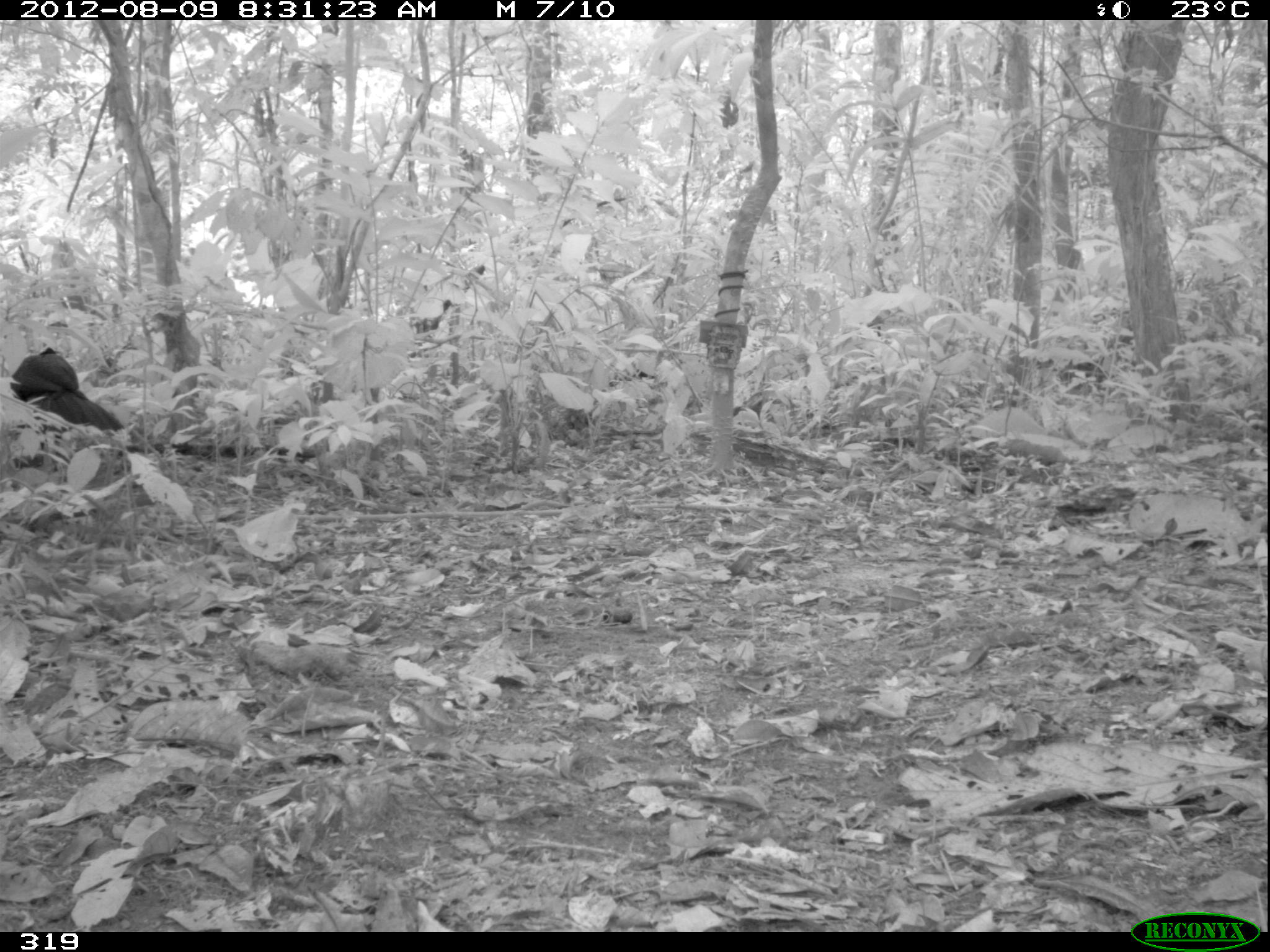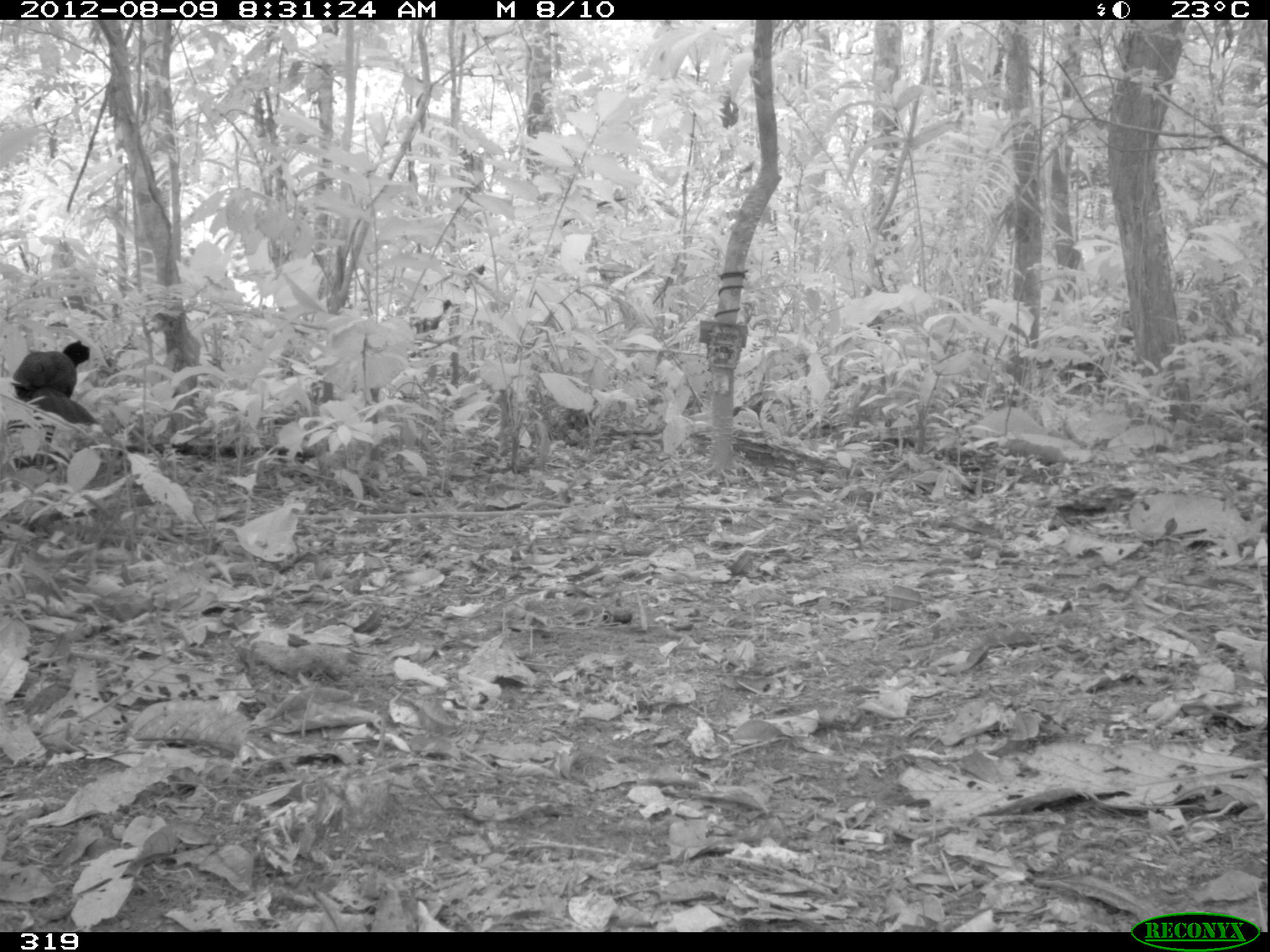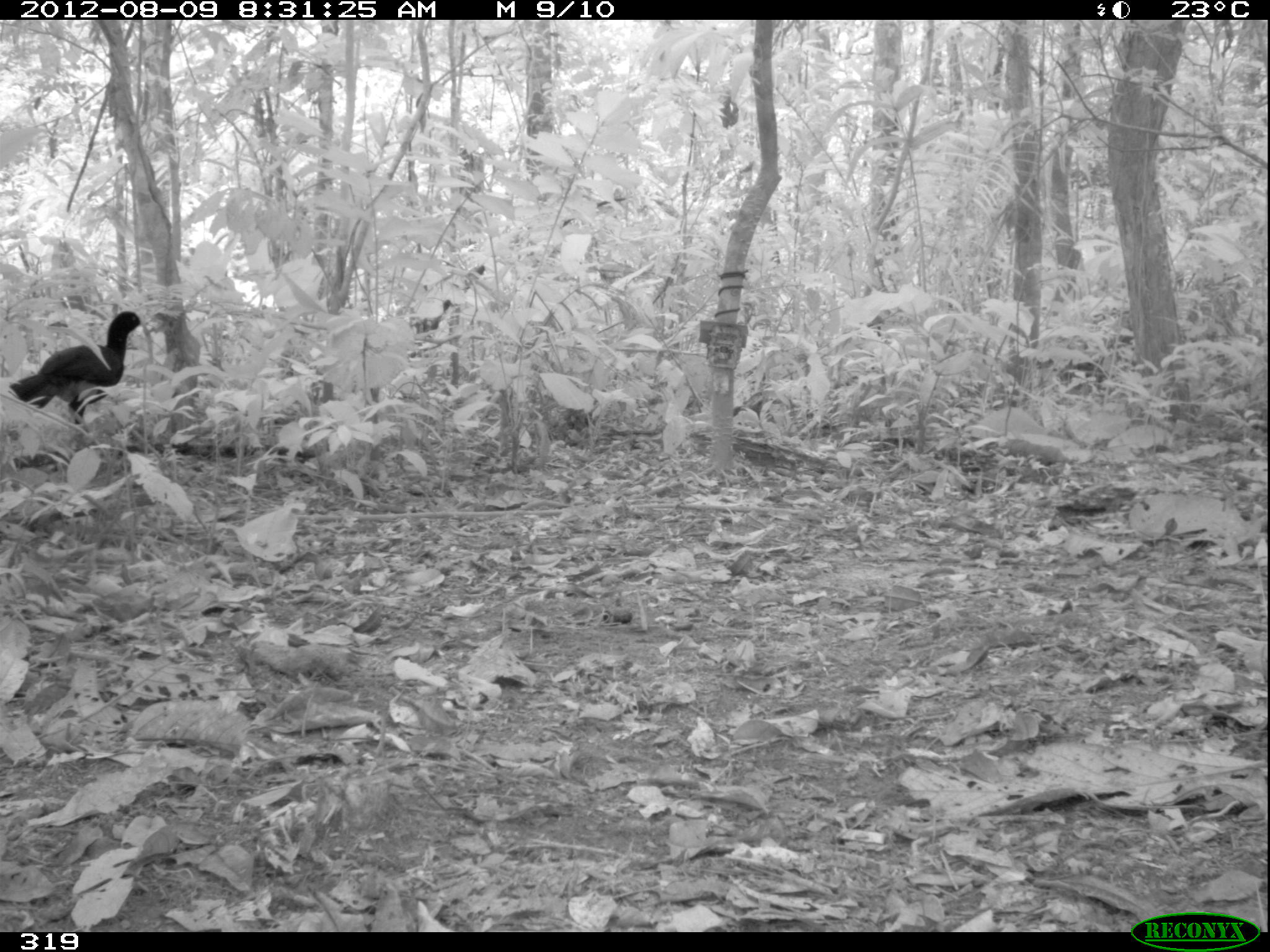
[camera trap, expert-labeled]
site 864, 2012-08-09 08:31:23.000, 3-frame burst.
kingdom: Animalia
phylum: Chordata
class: Aves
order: Galliformes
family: Cracidae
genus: Mitu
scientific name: Mitu tuberosum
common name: razor-billed curassow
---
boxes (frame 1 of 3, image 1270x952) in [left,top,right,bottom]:
mitu tuberosum: [9,346,131,471]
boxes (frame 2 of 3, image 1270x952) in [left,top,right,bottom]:
mitu tuberosum: [7,339,100,469]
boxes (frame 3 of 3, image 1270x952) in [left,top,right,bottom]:
mitu tuberosum: [10,310,144,447]